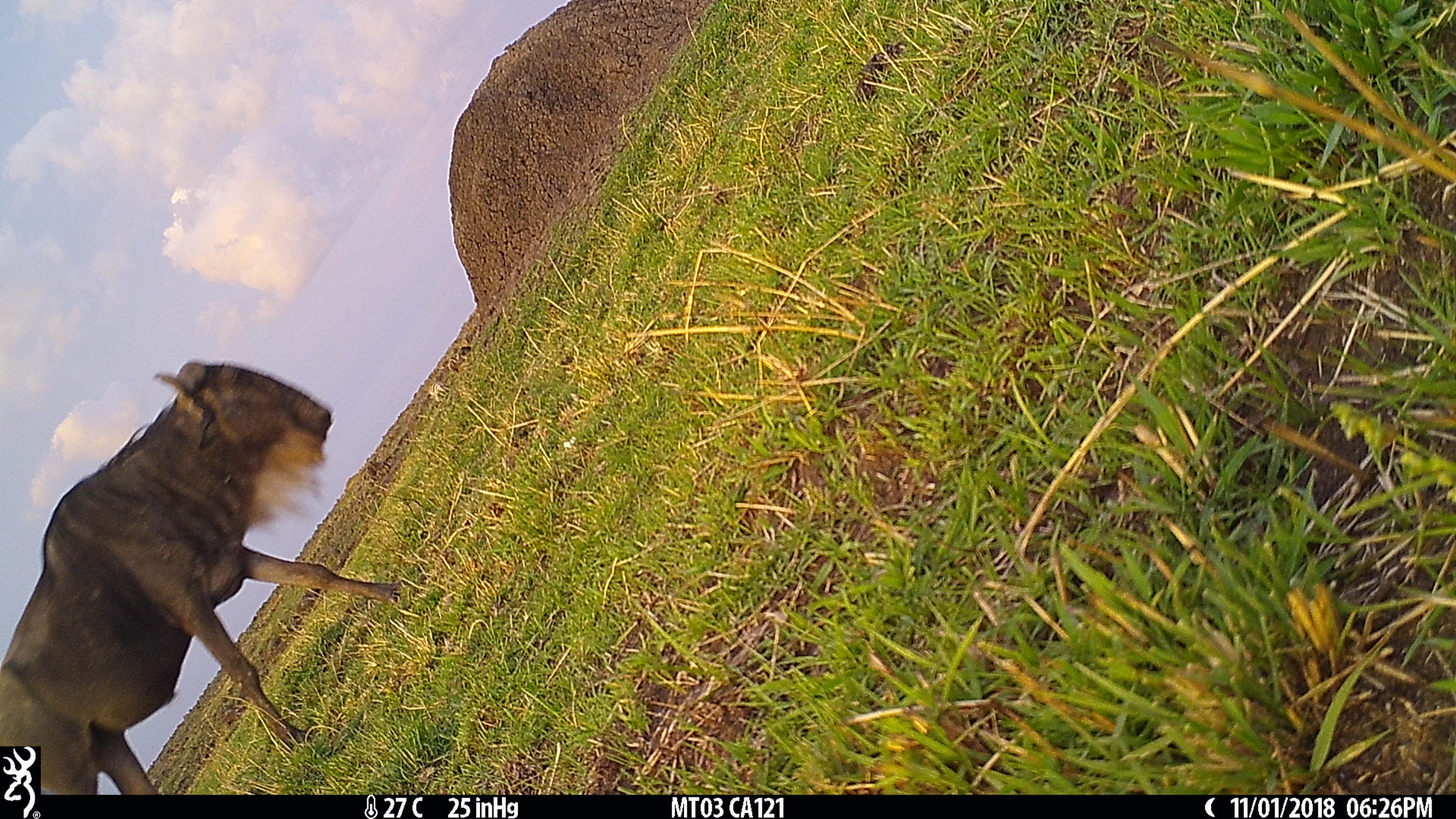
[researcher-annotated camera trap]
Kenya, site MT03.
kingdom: Animalia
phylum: Chordata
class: Mammalia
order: Artiodactyla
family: Bovidae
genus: Connochaetes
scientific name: Connochaetes taurinus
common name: blue wildebeest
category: wildebeest